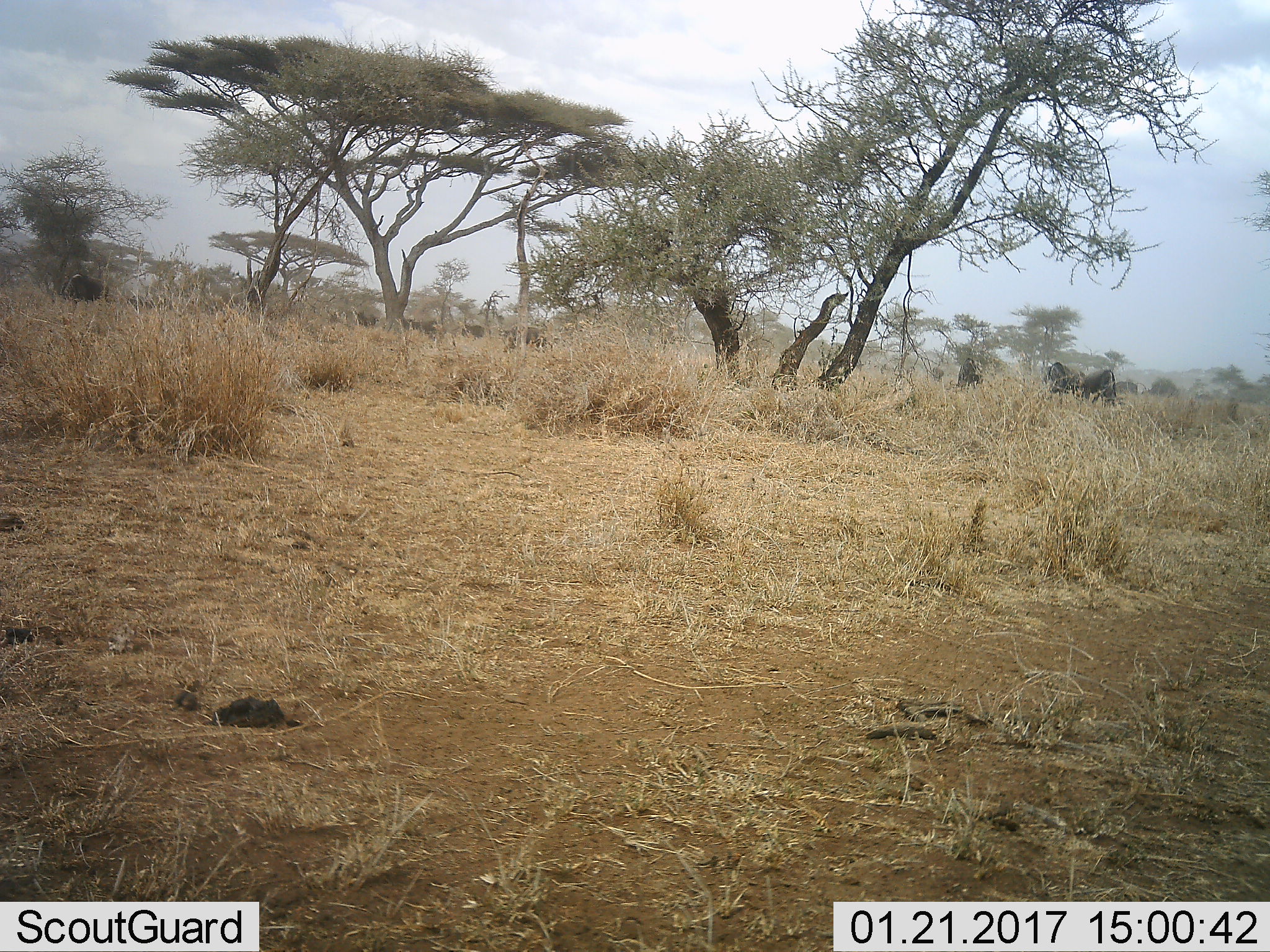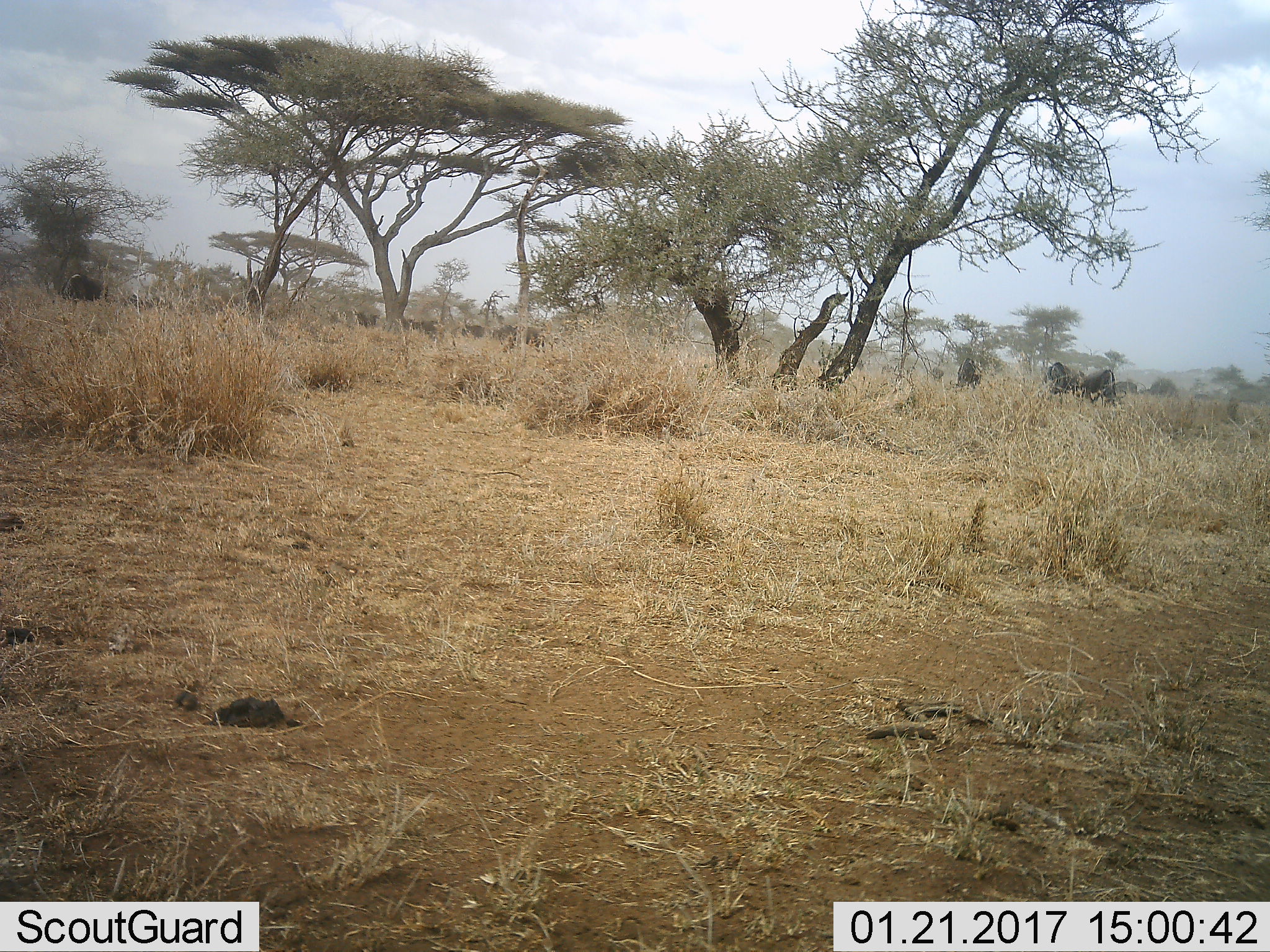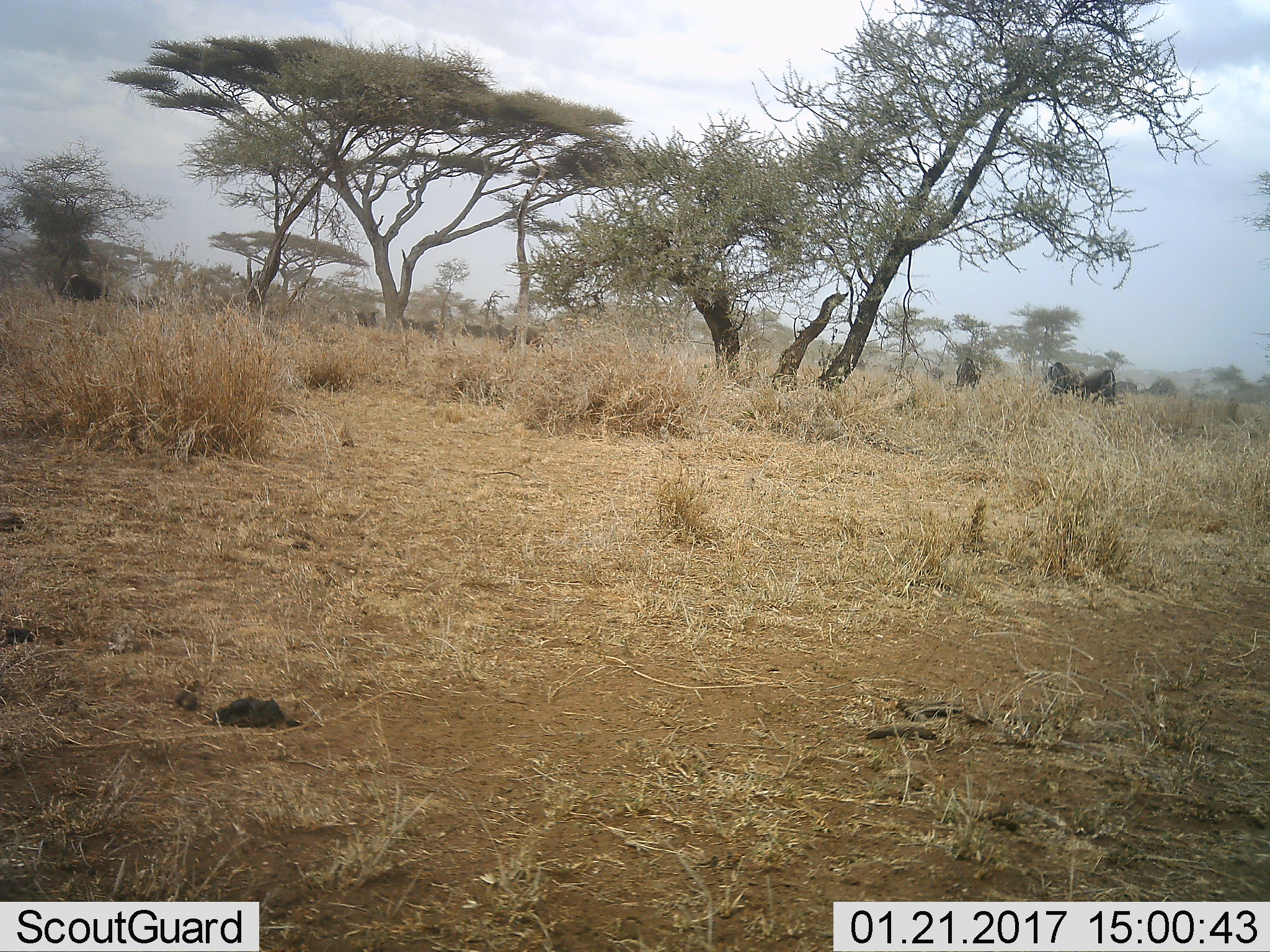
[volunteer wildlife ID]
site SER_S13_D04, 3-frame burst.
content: unidentified animal